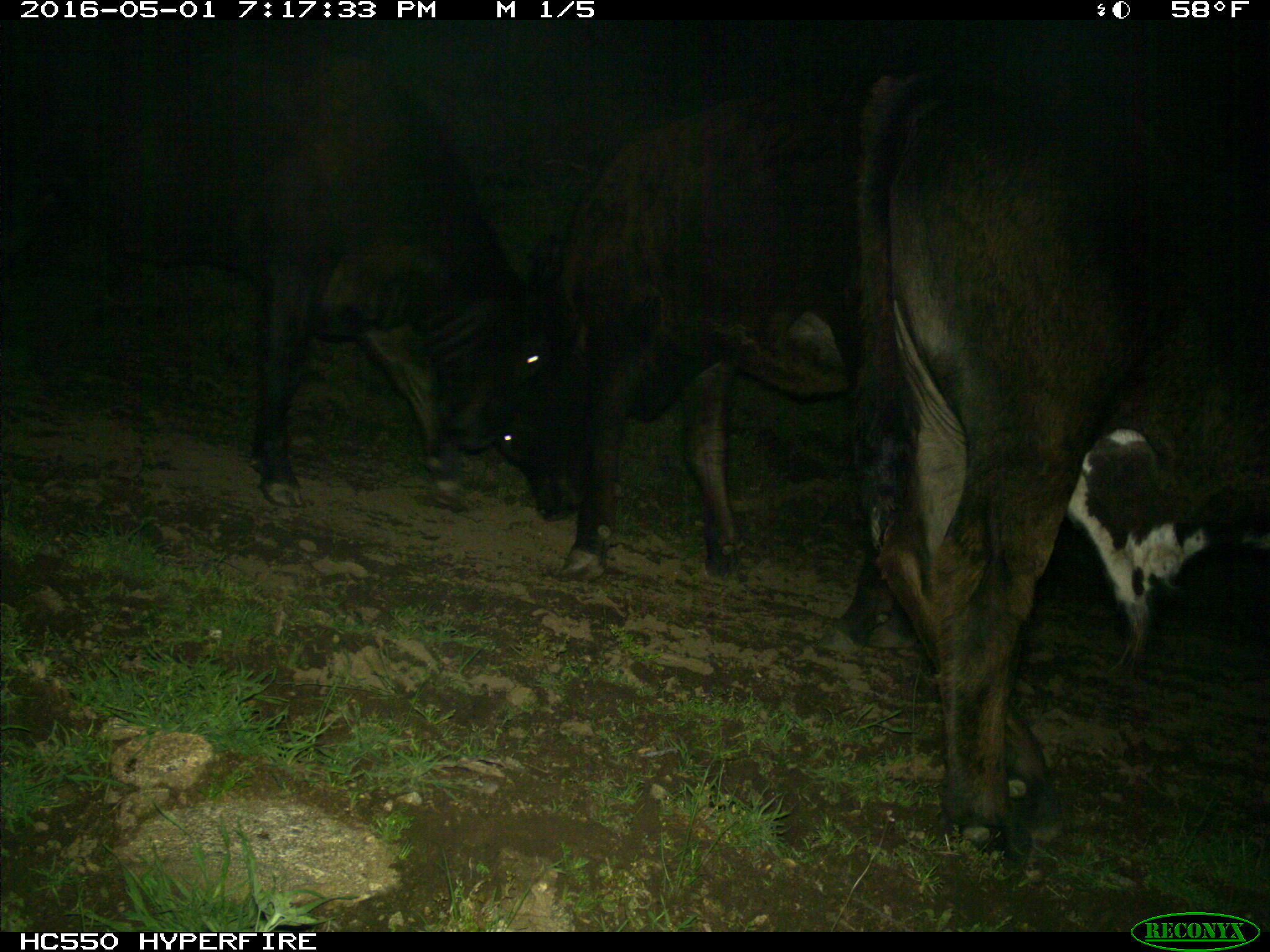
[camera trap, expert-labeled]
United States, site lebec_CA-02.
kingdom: Animalia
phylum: Chordata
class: Mammalia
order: Artiodactyla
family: Bovidae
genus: Bos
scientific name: Bos taurus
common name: domestic cow